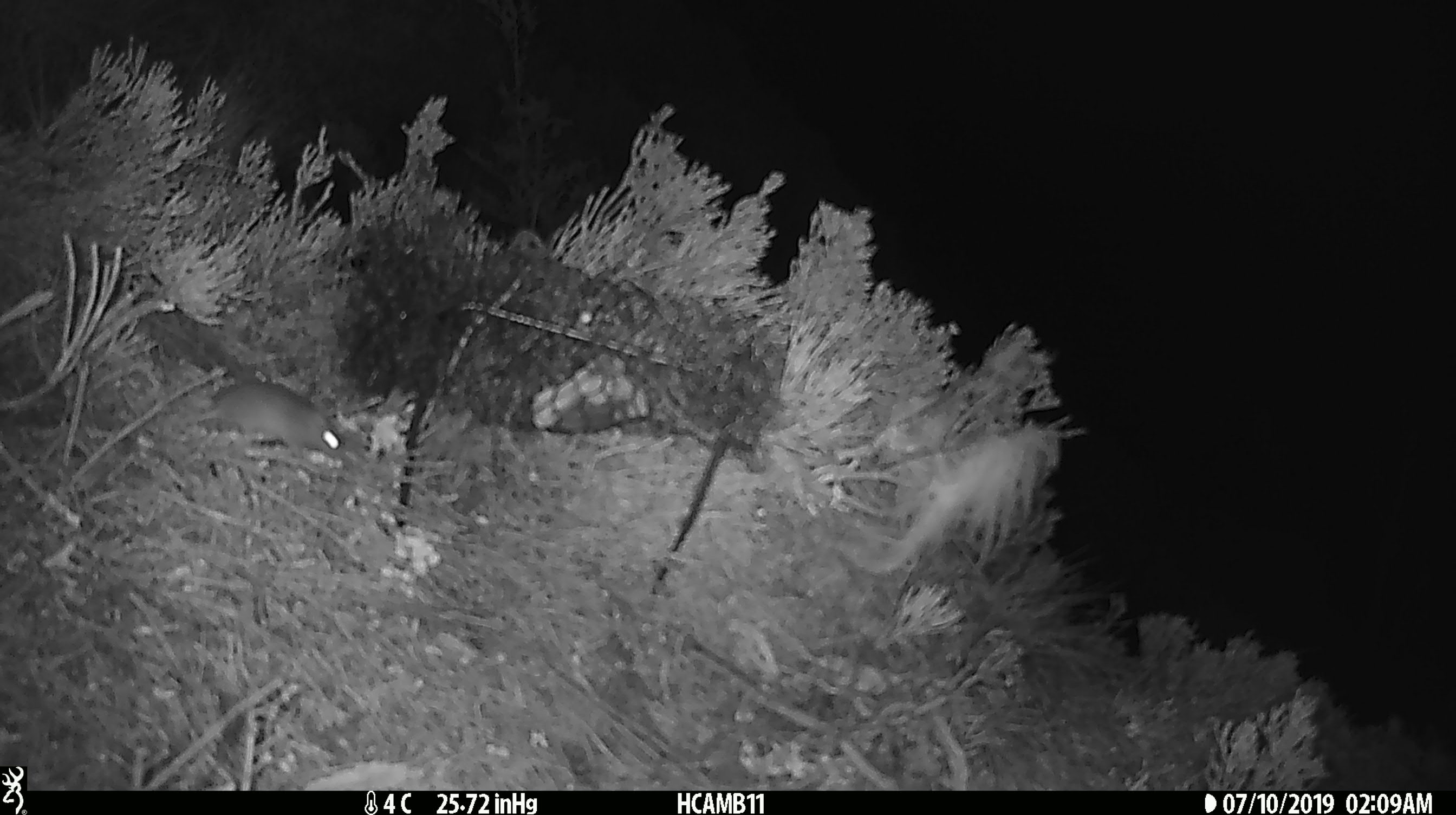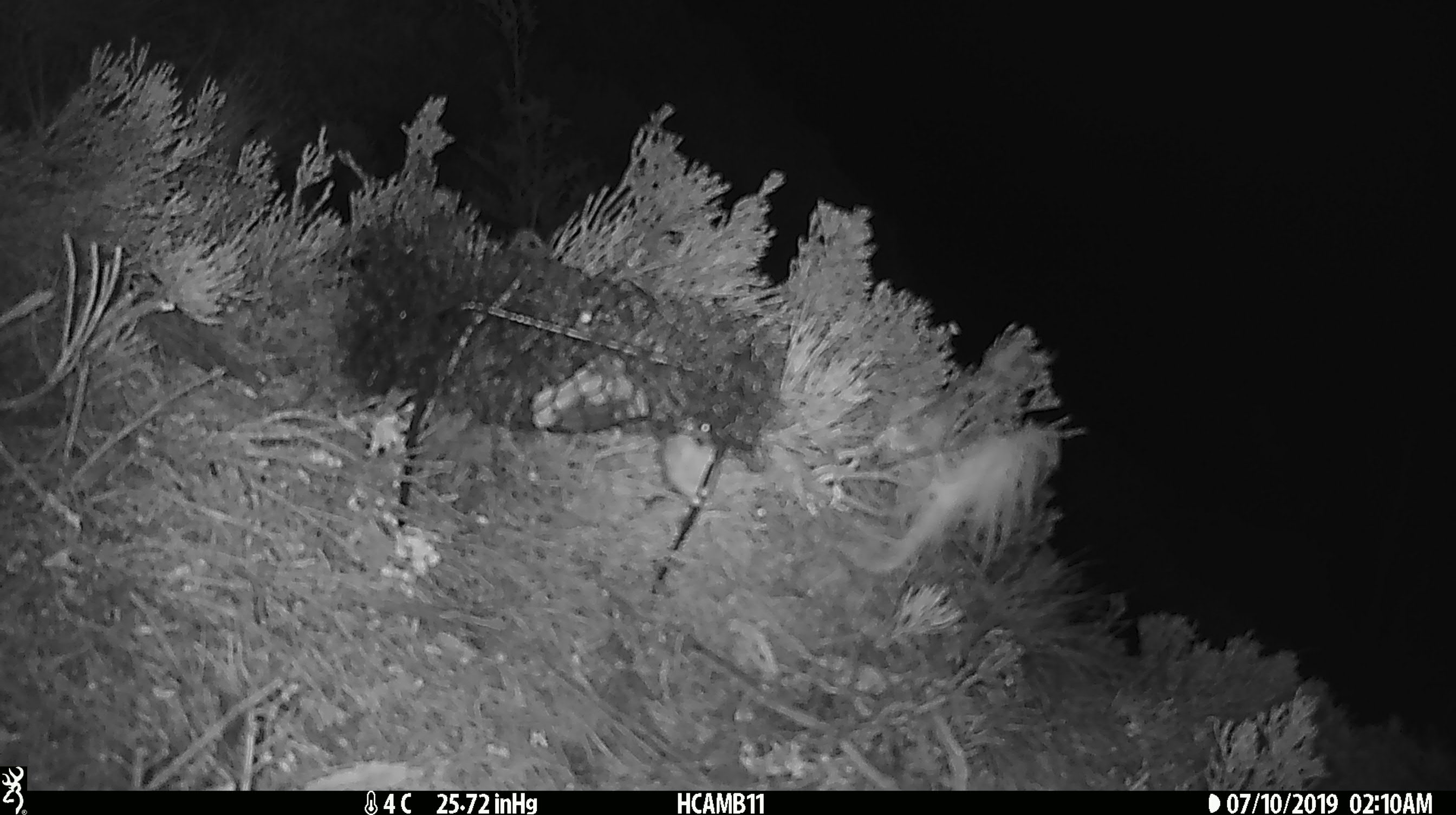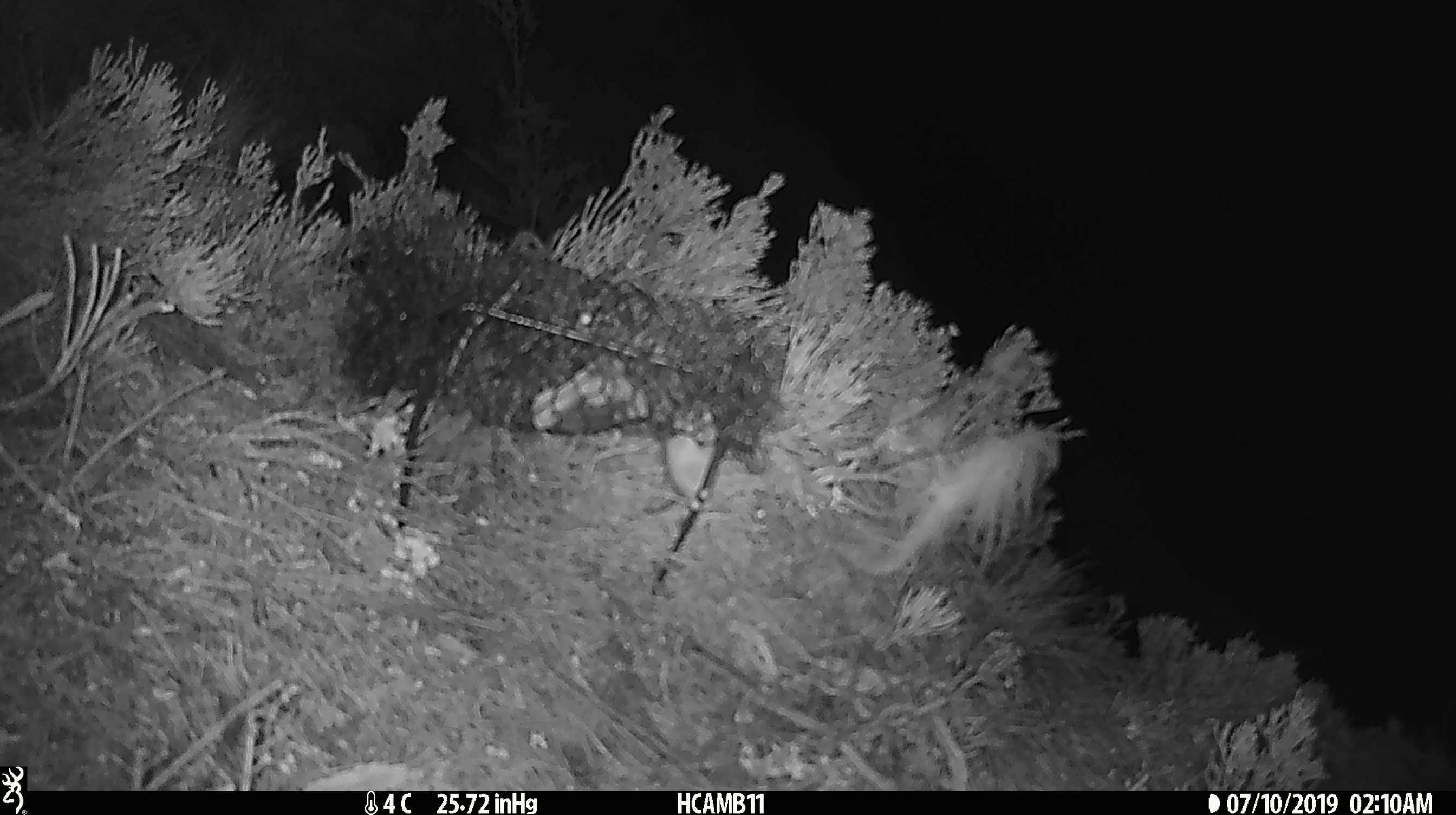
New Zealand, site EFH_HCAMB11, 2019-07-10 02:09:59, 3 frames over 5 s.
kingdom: Animalia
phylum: Chordata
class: Mammalia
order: Rodentia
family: Muridae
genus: Mus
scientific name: Mus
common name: mouse